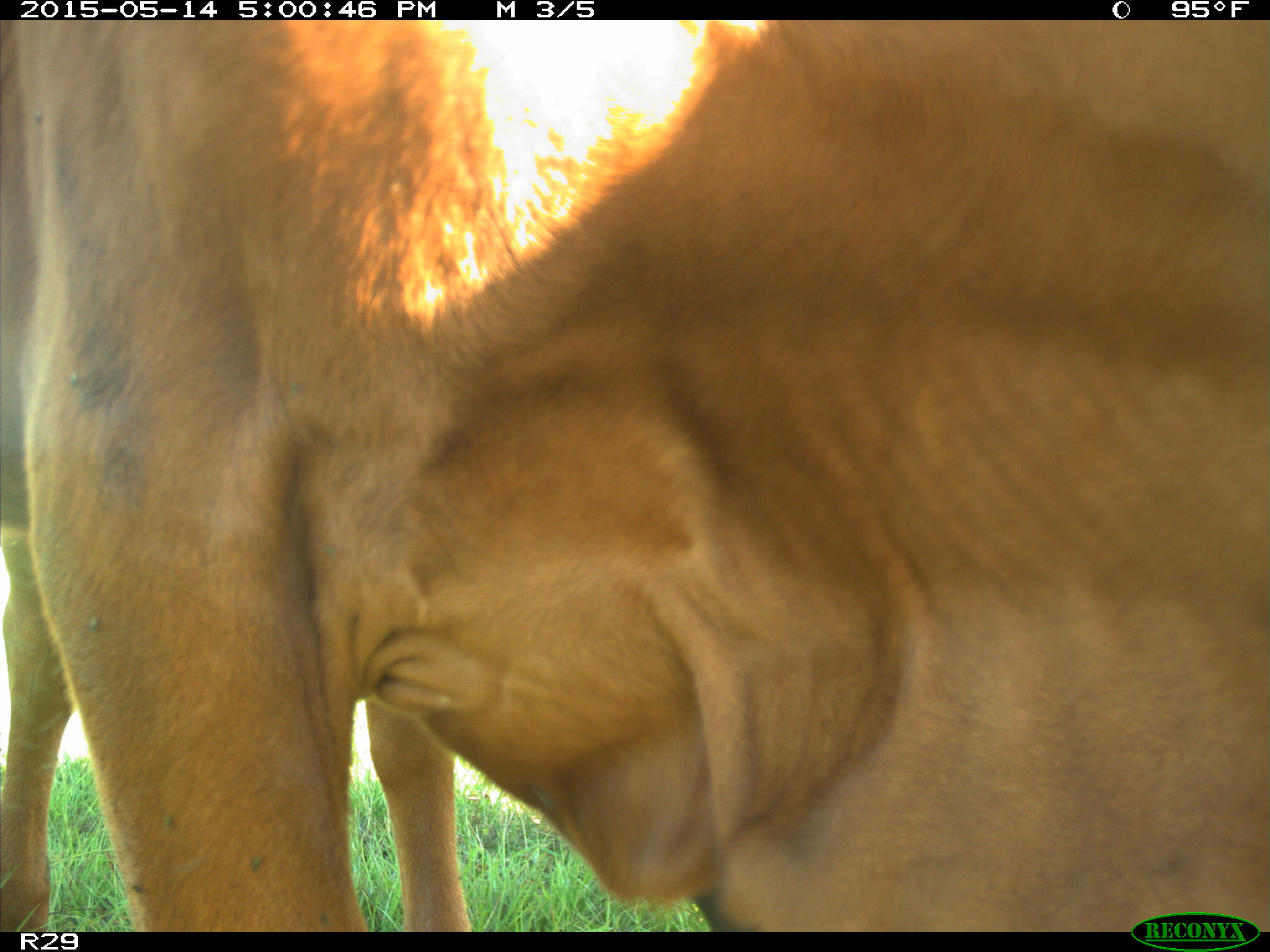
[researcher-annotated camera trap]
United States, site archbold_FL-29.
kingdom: Animalia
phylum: Chordata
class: Mammalia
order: Artiodactyla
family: Bovidae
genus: Bos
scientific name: Bos taurus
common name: domestic cow